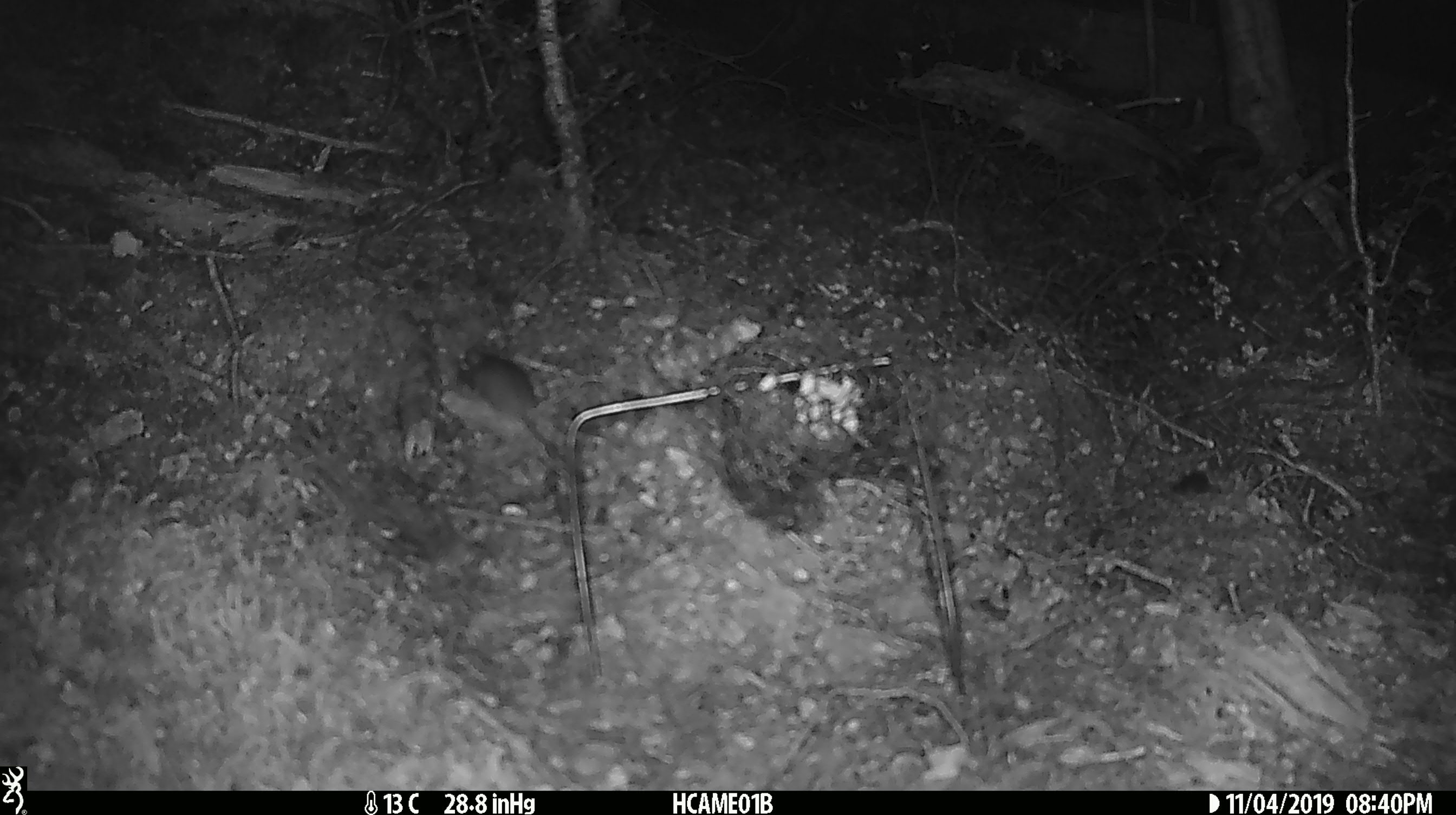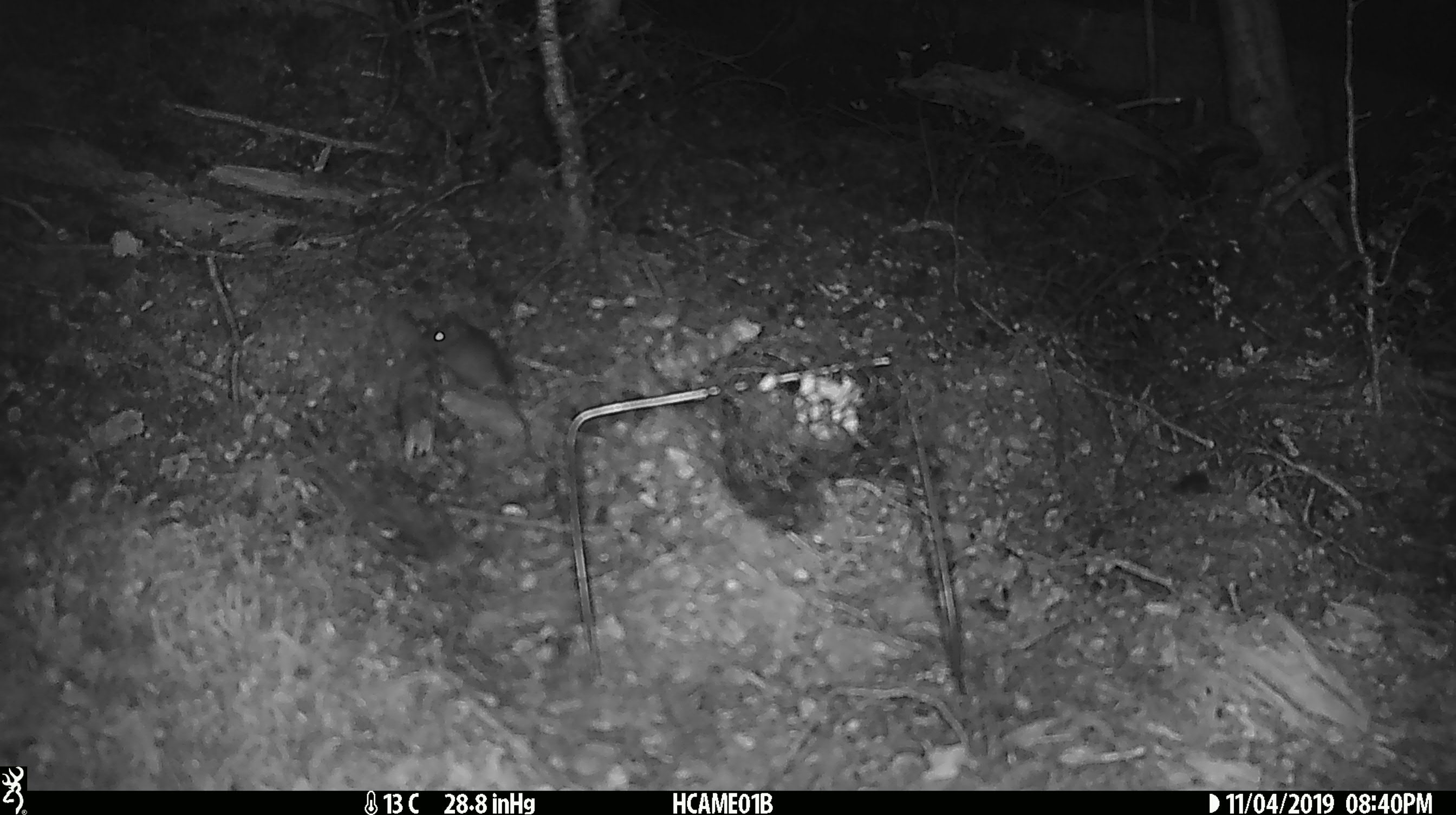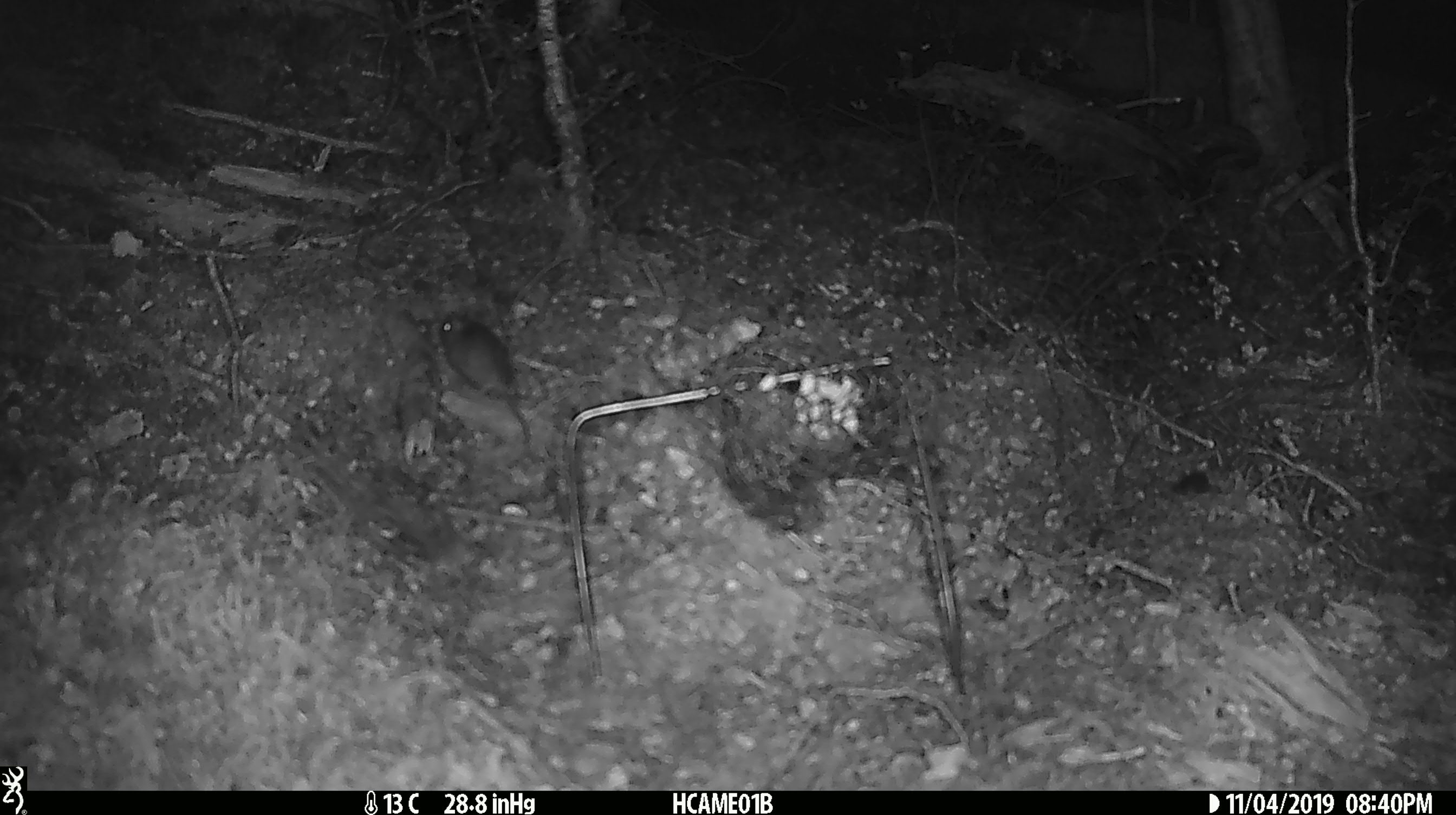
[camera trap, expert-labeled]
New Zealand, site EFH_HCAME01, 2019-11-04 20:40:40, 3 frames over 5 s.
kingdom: Animalia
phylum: Chordata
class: Mammalia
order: Rodentia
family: Muridae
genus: Mus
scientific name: Mus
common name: mouse